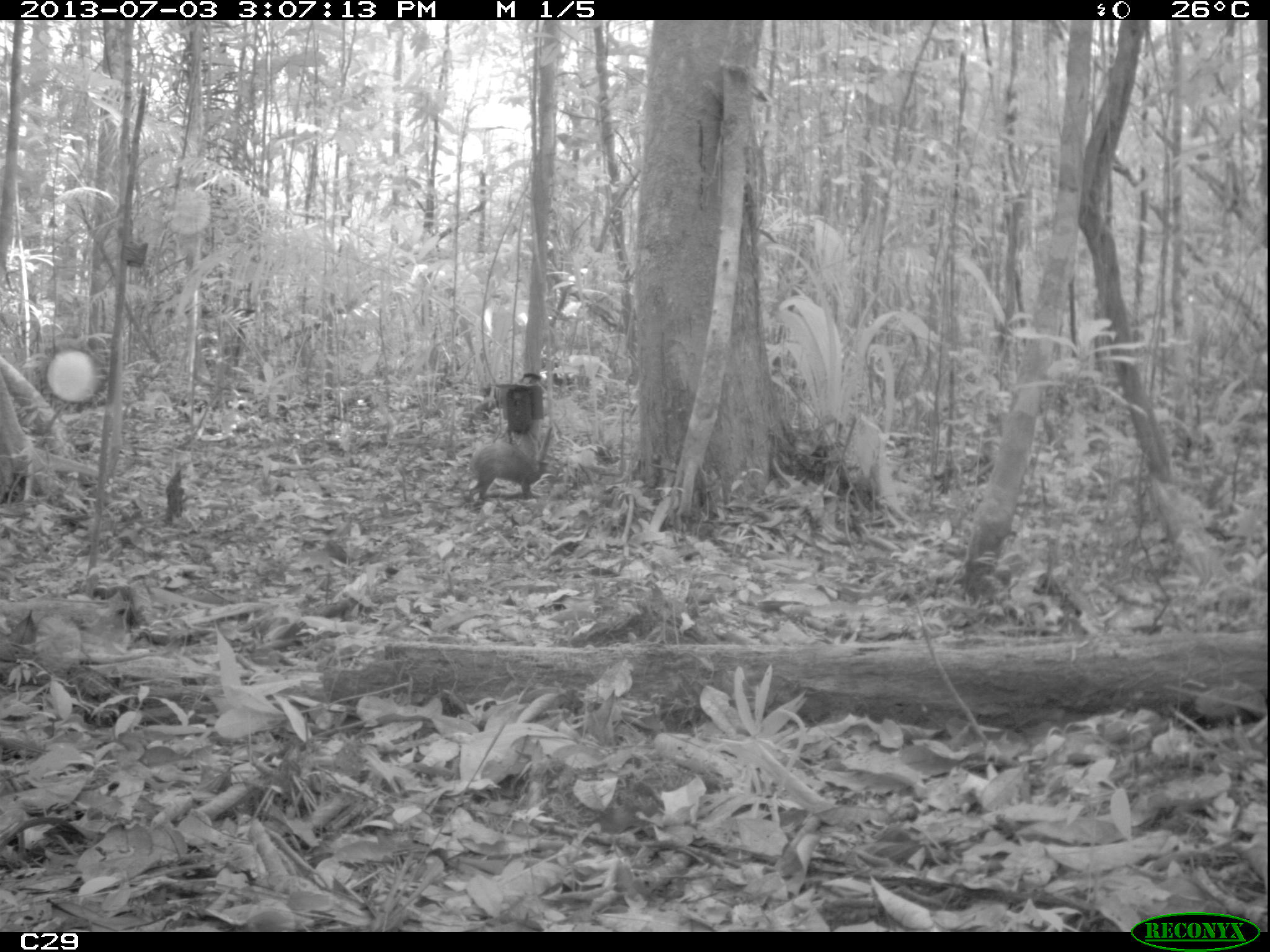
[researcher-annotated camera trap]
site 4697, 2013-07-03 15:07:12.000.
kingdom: Animalia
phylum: Chordata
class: Mammalia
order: Rodentia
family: Dasyproctidae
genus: Dasyprocta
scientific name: Dasyprocta leporina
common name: red-rumped agouti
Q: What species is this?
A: Dasyprocta leporina (red-rumped agouti).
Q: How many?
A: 1.